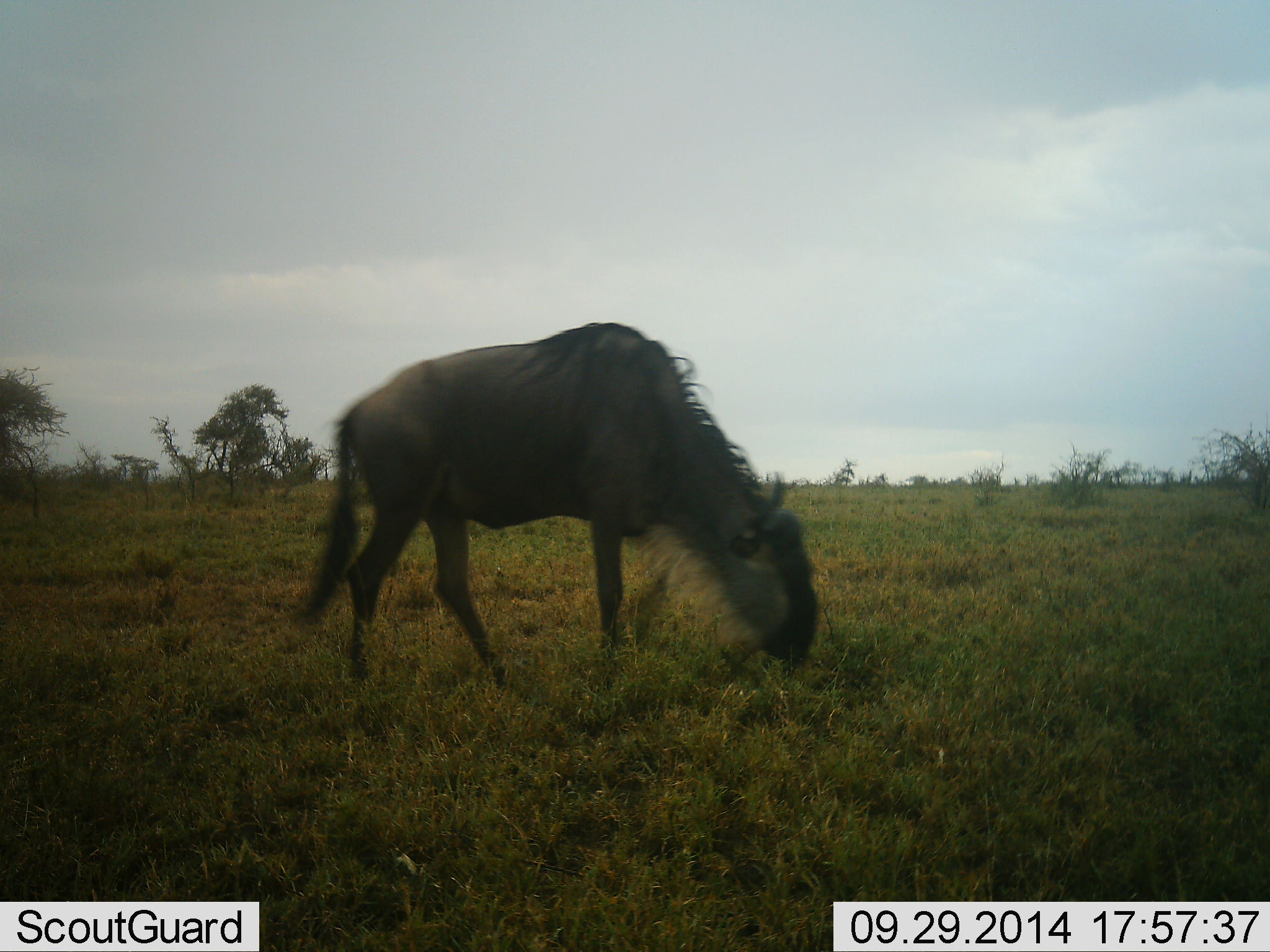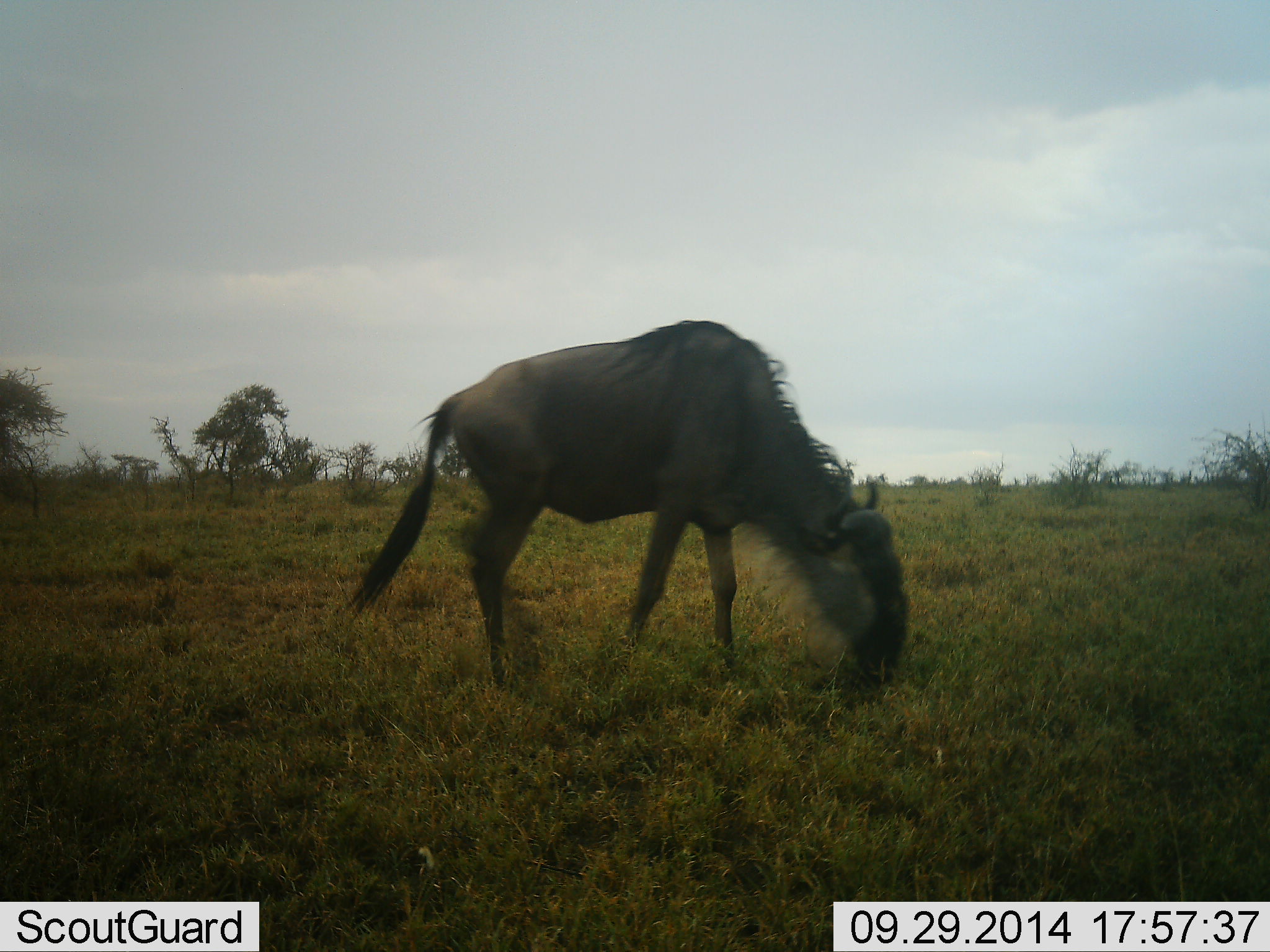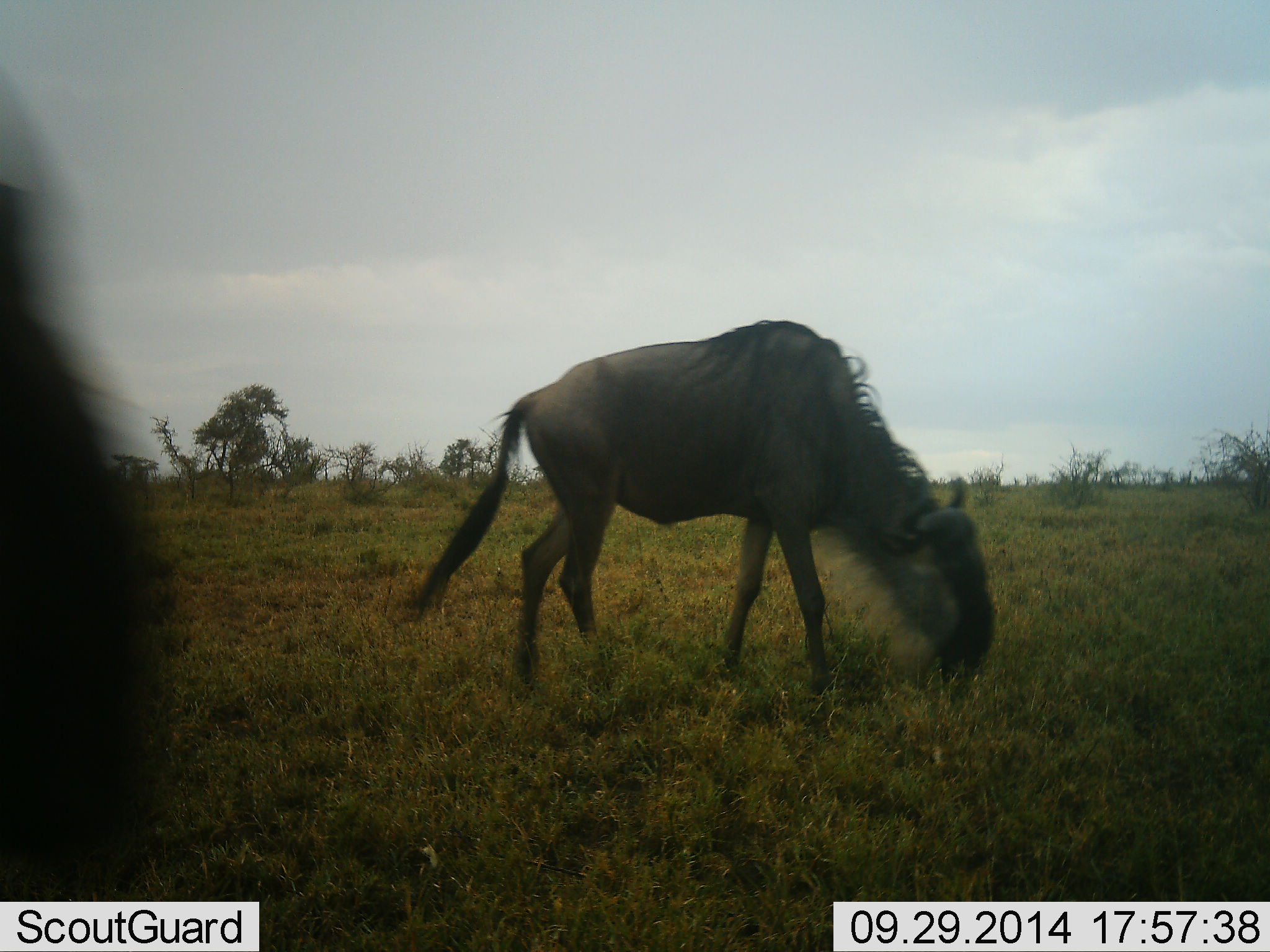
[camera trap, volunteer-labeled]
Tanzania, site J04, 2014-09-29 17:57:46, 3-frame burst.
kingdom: Animalia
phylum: Chordata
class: Mammalia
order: Artiodactyla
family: Bovidae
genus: Connochaetes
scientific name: Connochaetes taurinus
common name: blue wildebeest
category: wildebeest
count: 2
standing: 0%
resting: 0%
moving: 50%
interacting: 0%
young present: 0%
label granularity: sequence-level